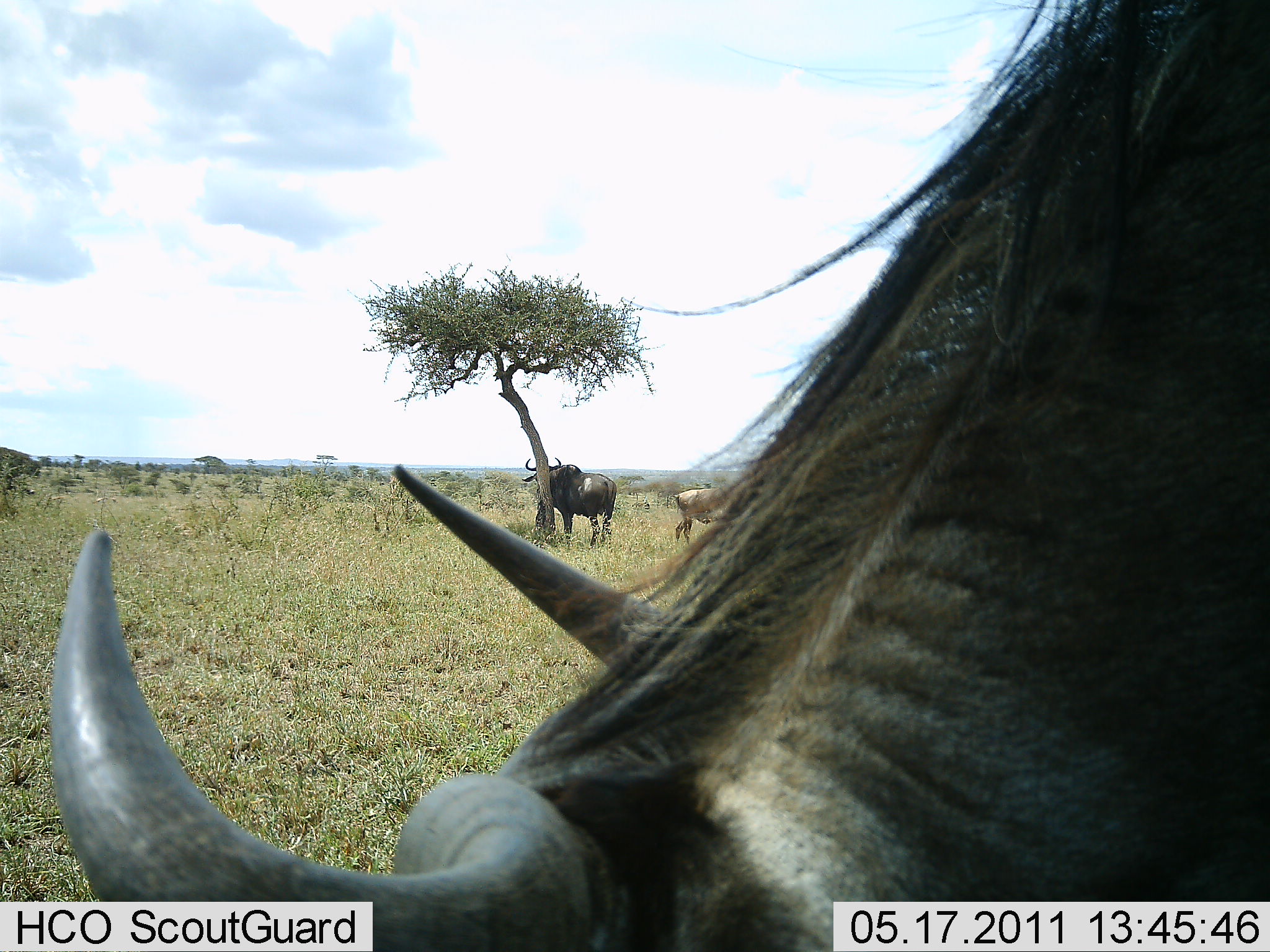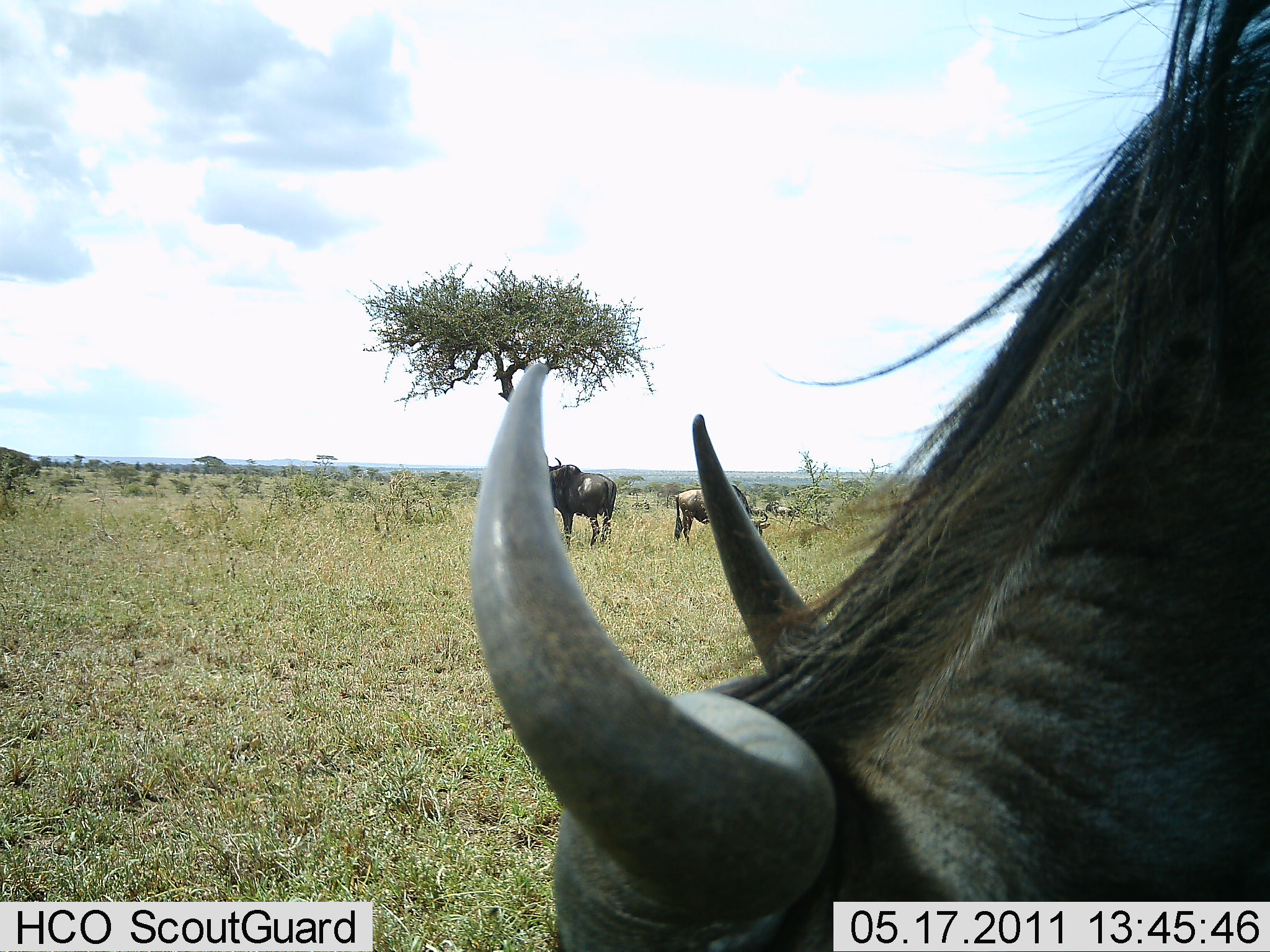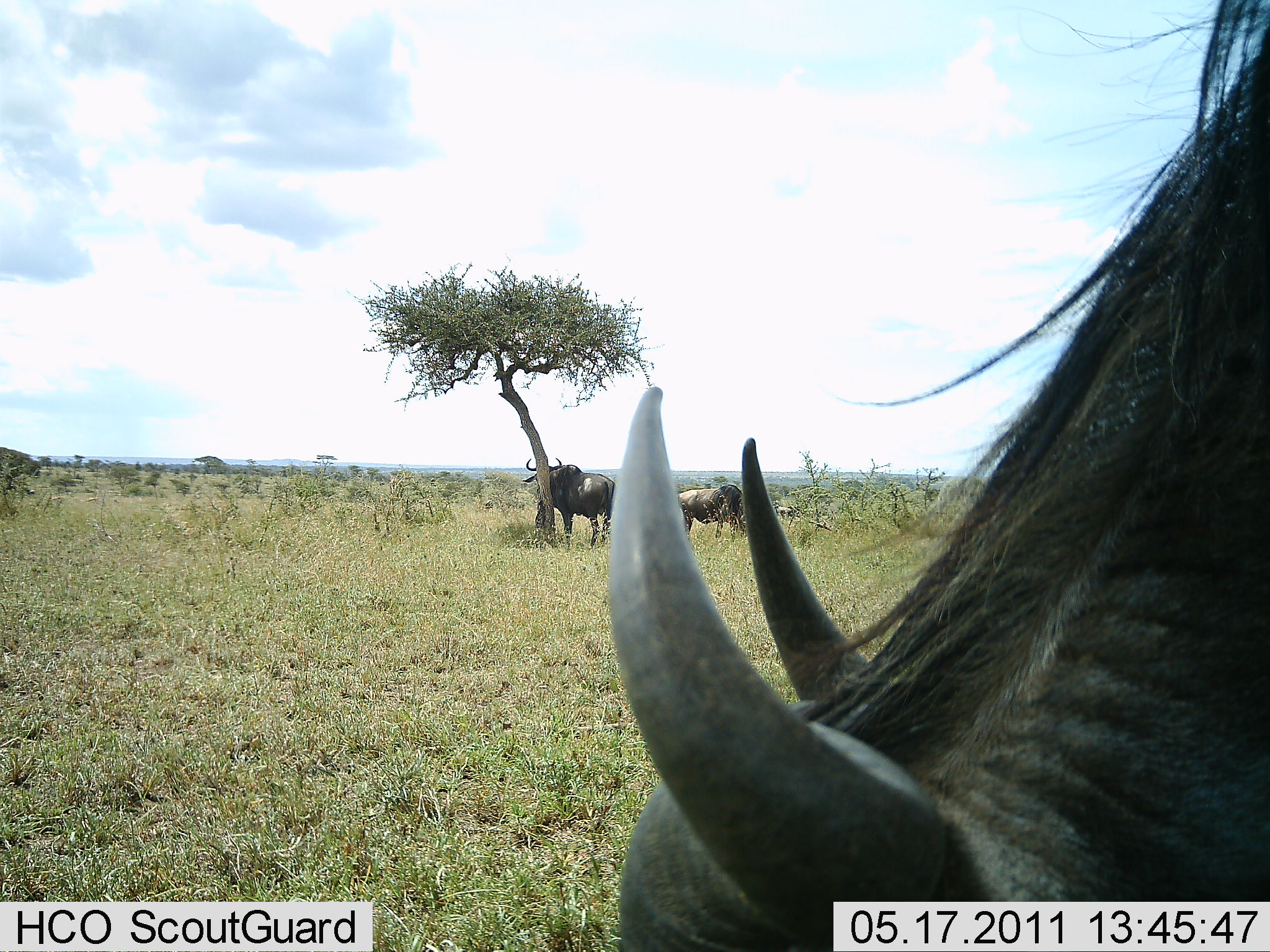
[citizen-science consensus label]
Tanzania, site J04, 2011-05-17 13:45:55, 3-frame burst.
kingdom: Animalia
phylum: Chordata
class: Mammalia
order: Artiodactyla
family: Bovidae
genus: Connochaetes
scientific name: Connochaetes taurinus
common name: blue wildebeest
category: wildebeest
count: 3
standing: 77%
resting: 8%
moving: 31%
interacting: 0%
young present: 0%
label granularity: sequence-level